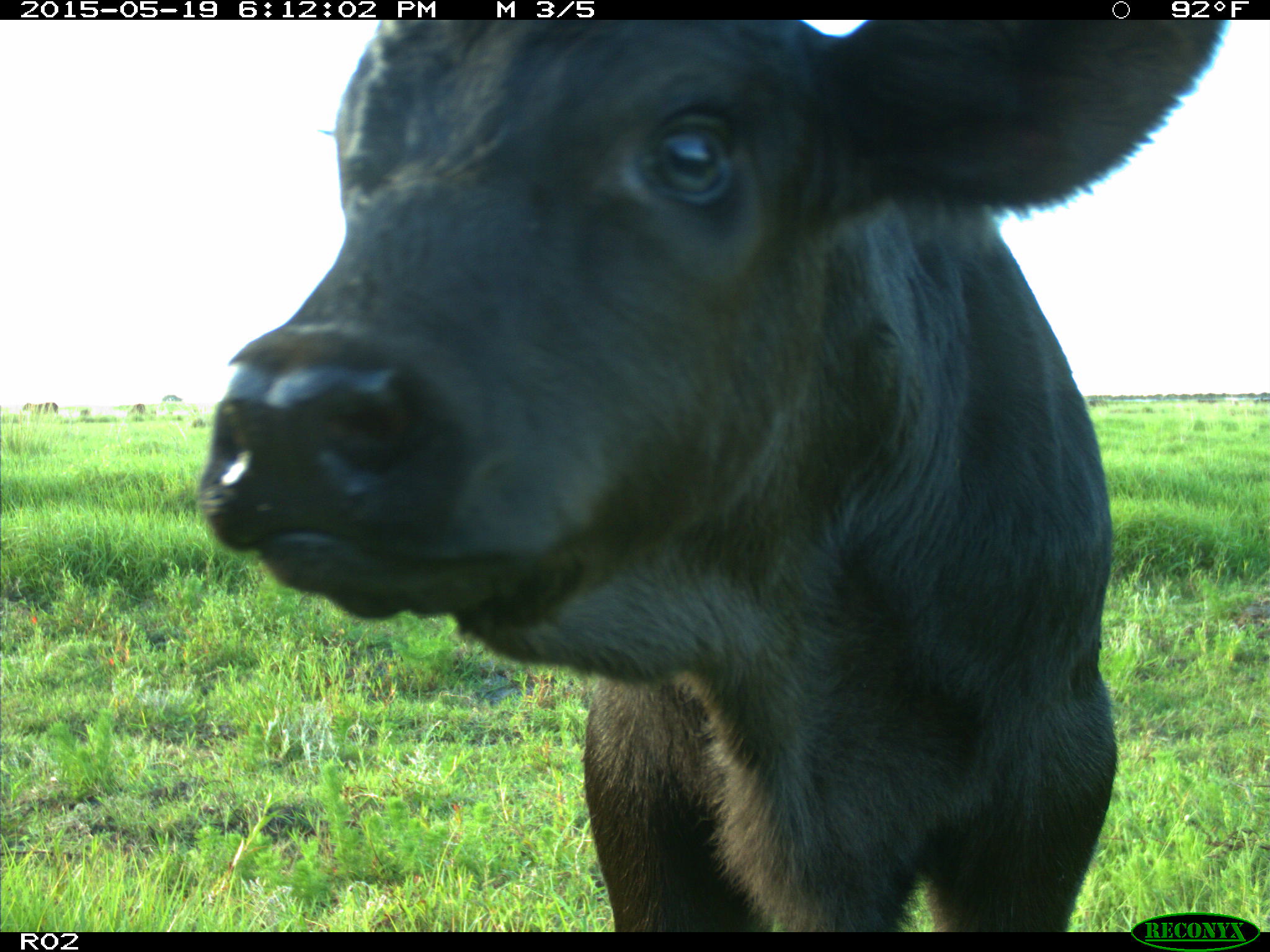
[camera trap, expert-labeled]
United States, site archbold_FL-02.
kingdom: Animalia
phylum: Chordata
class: Mammalia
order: Artiodactyla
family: Bovidae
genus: Bos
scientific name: Bos taurus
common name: domestic cow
Bos taurus (domestic cow).